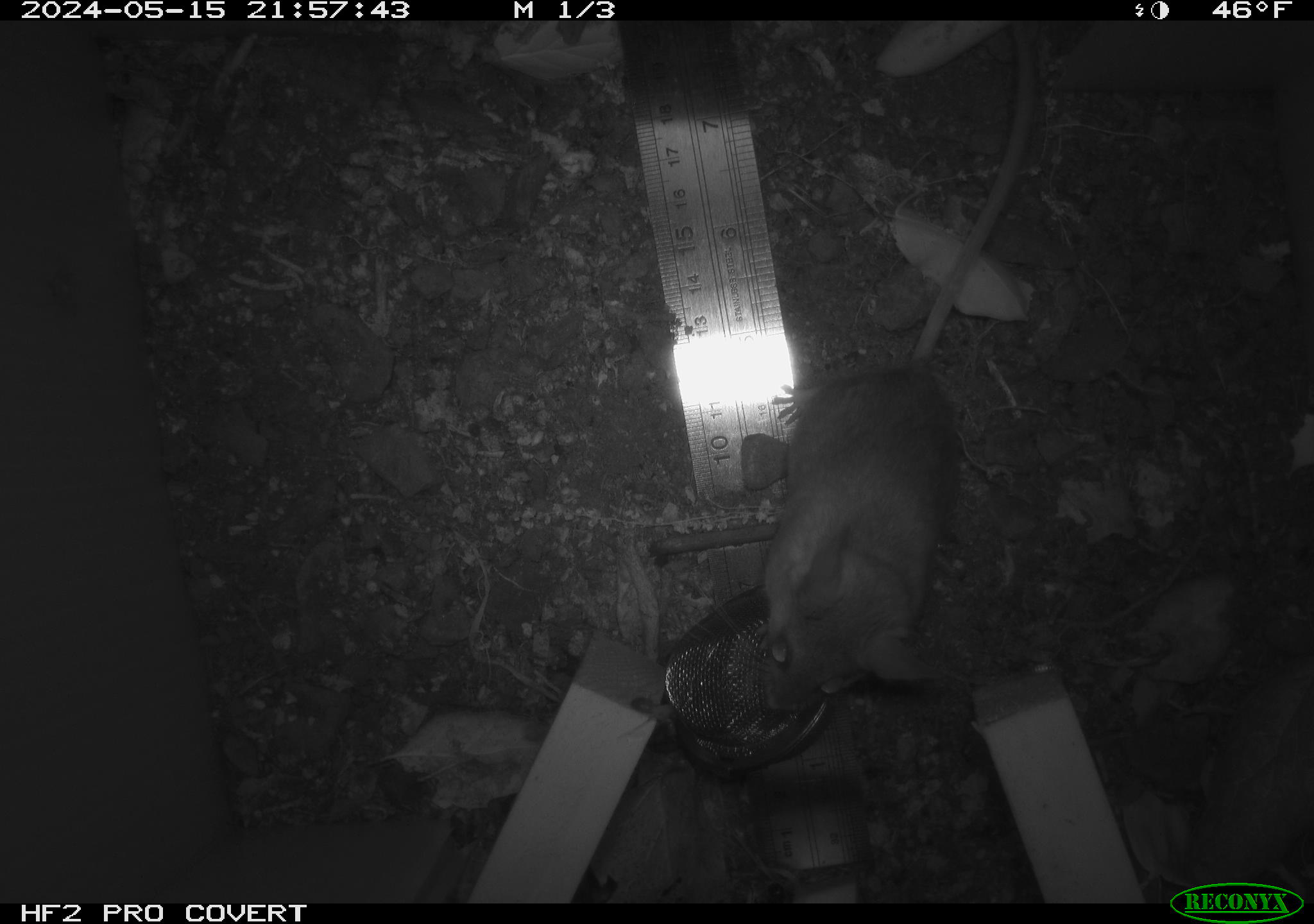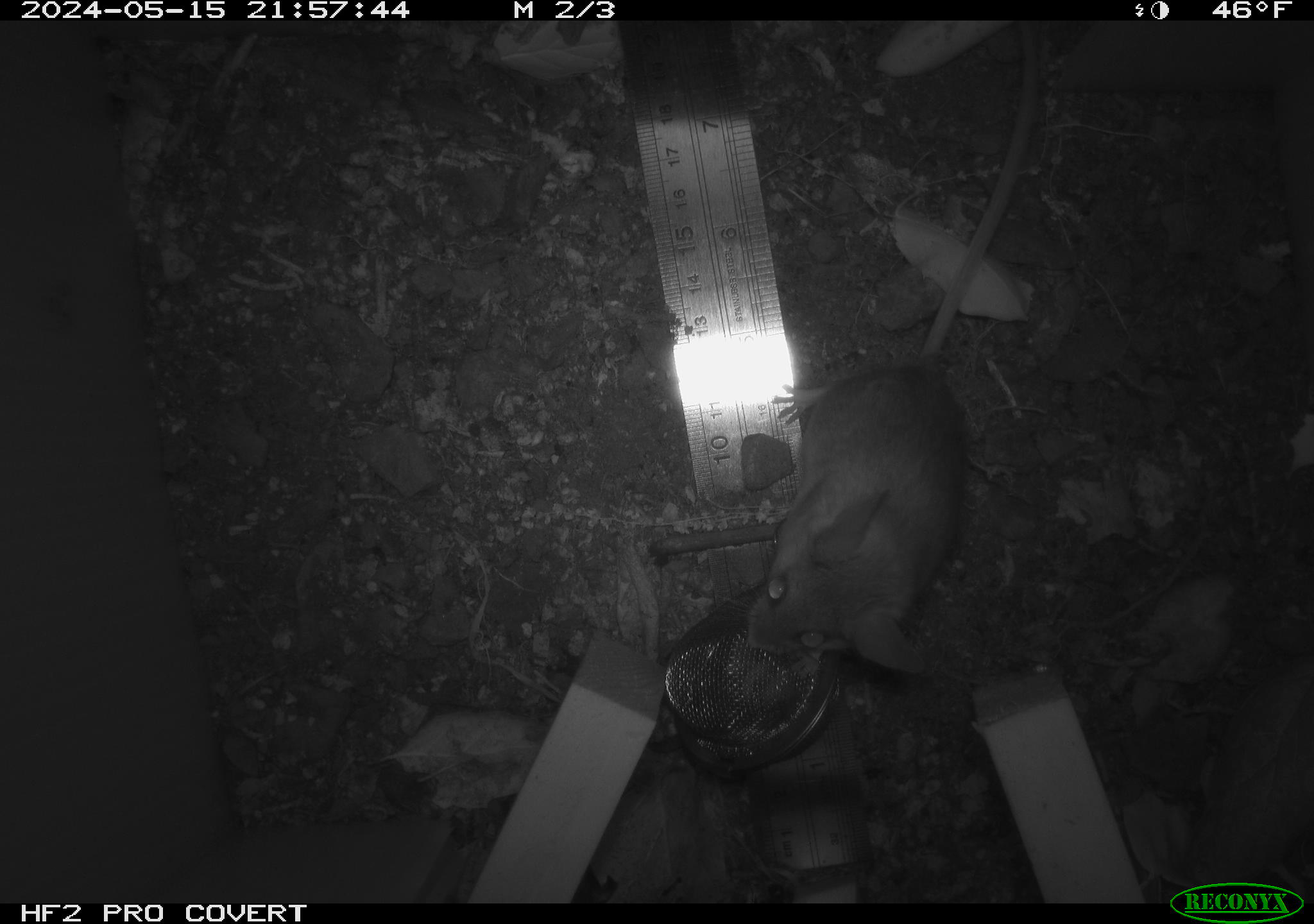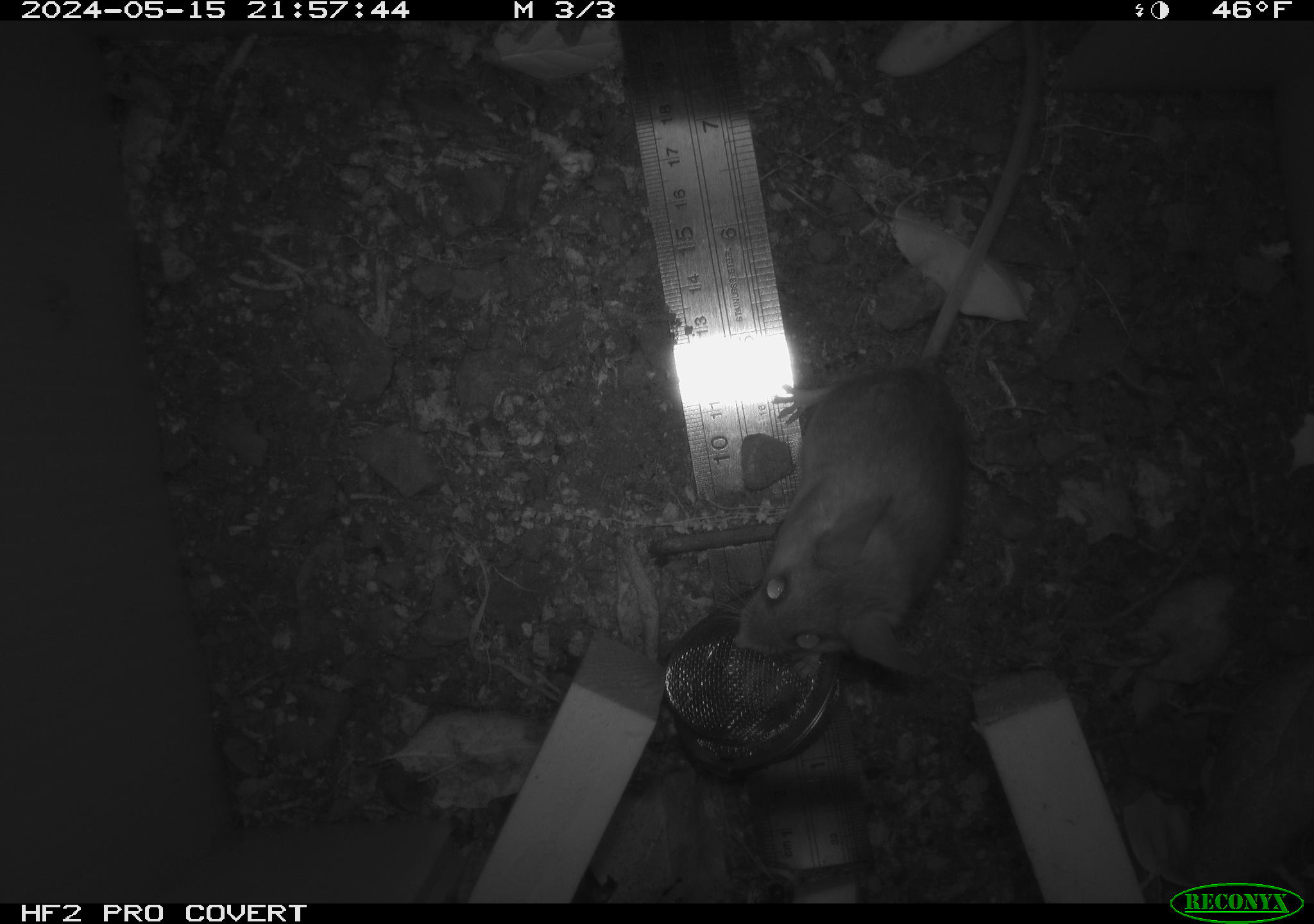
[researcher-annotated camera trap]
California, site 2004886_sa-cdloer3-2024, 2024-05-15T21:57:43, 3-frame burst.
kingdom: Animalia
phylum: Chordata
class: Mammalia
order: Rodentia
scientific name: Rodentia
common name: mouse species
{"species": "mouse species (Rodentia)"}